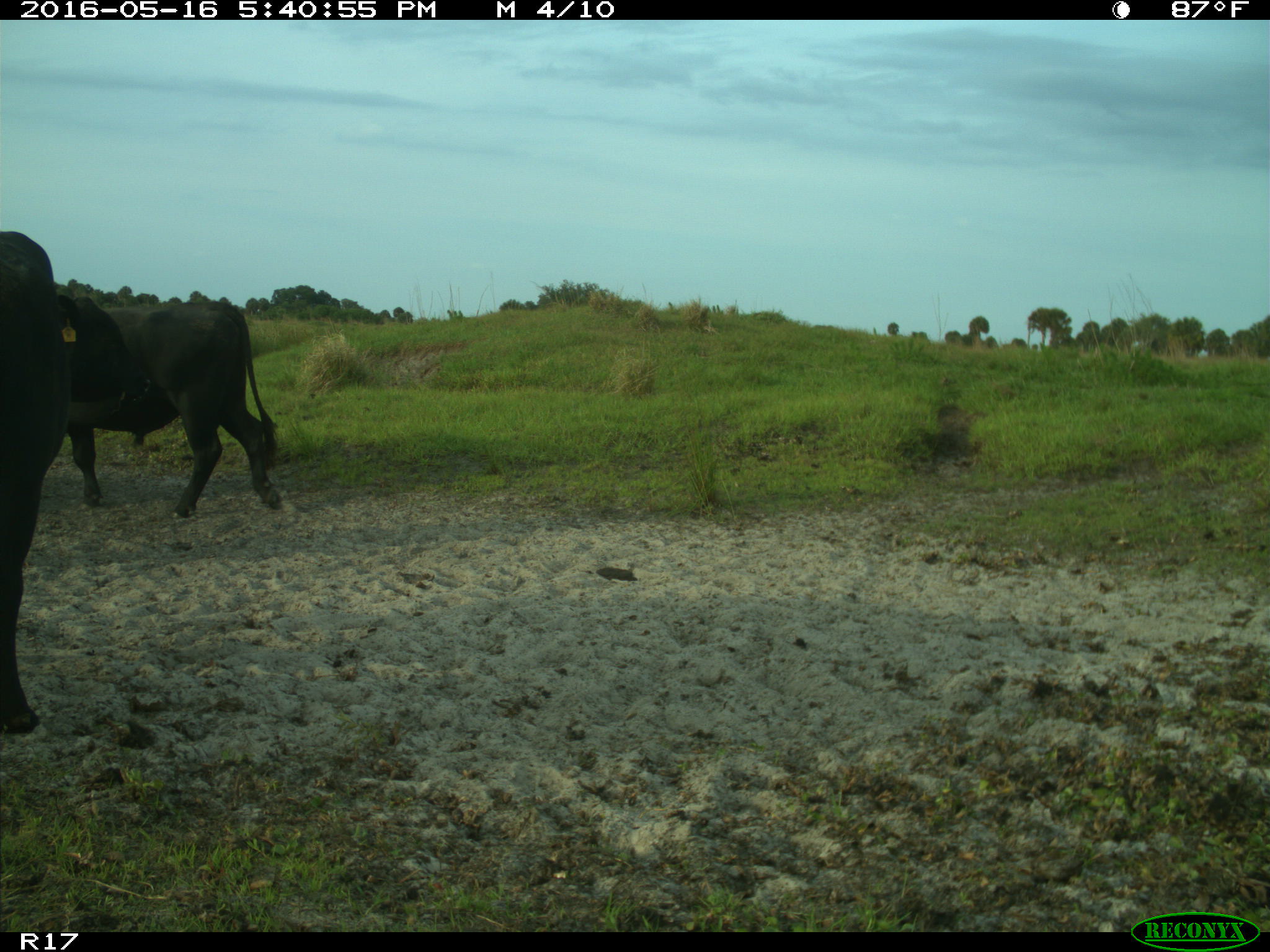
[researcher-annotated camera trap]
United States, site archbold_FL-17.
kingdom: Animalia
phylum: Chordata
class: Mammalia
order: Artiodactyla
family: Bovidae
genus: Bos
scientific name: Bos taurus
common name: domestic cow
Bos taurus (domestic cow).